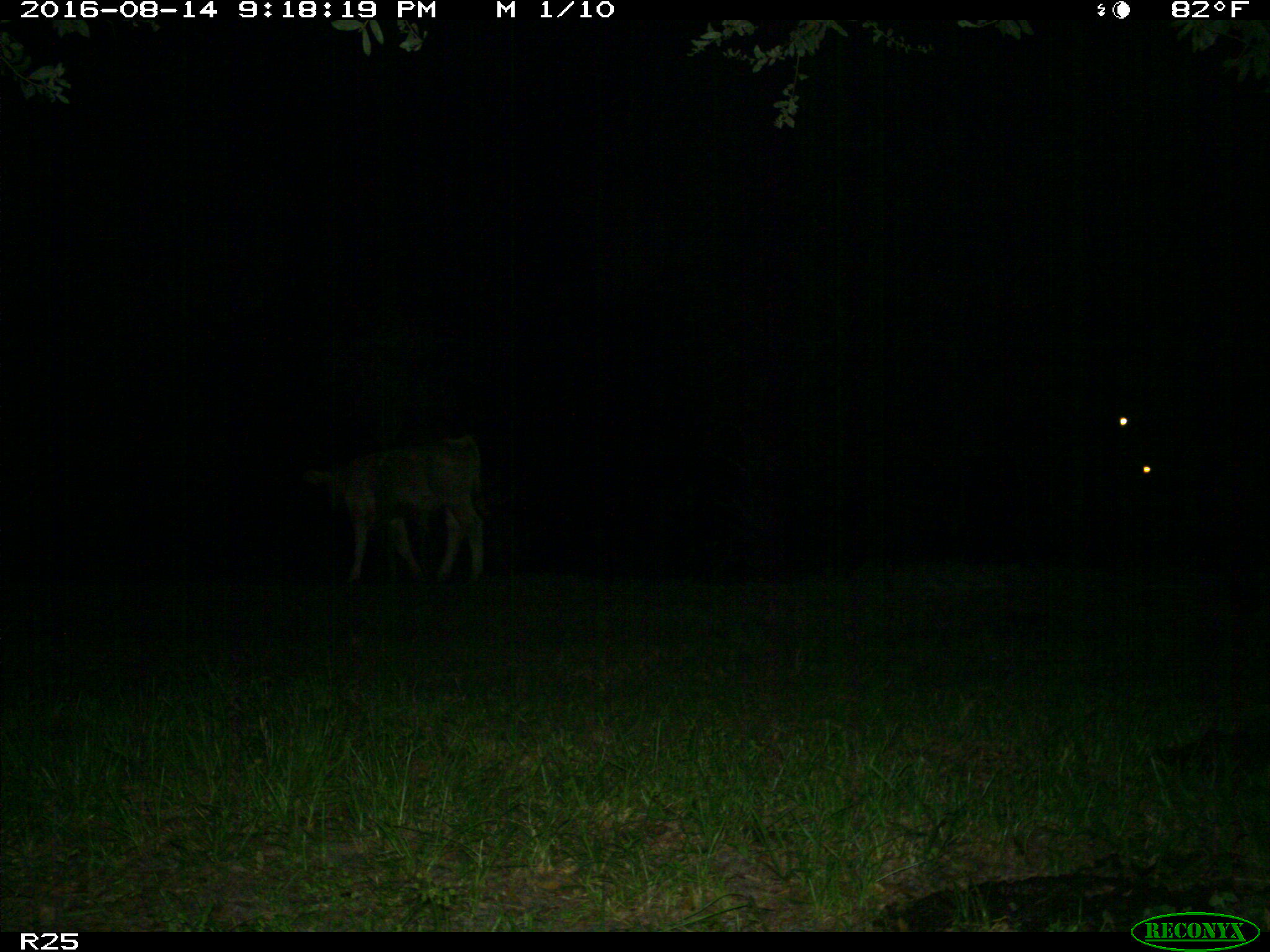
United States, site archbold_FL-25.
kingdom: Animalia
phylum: Chordata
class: Mammalia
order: Artiodactyla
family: Bovidae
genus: Bos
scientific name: Bos taurus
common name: domestic cow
Bos taurus (domestic cow).